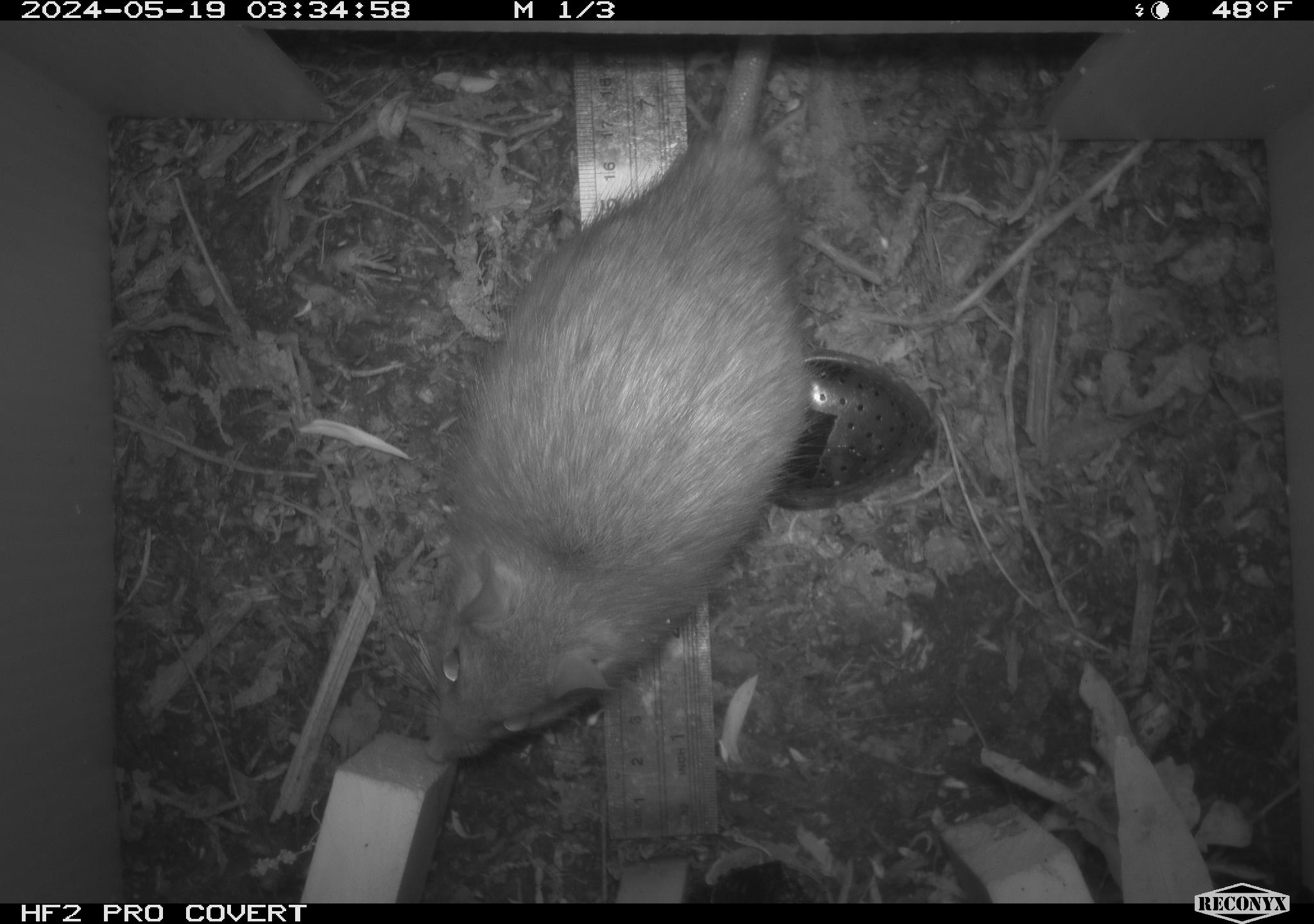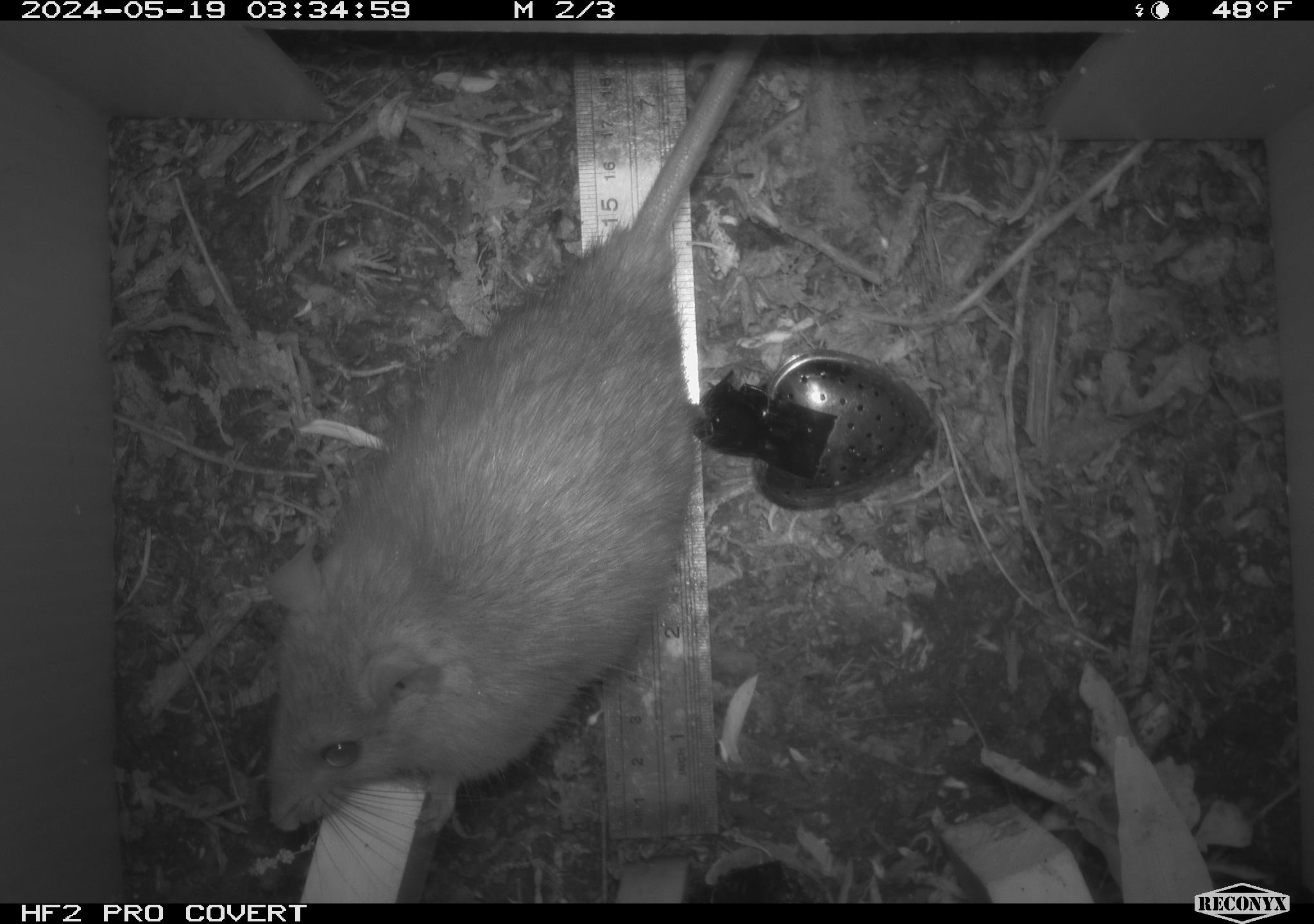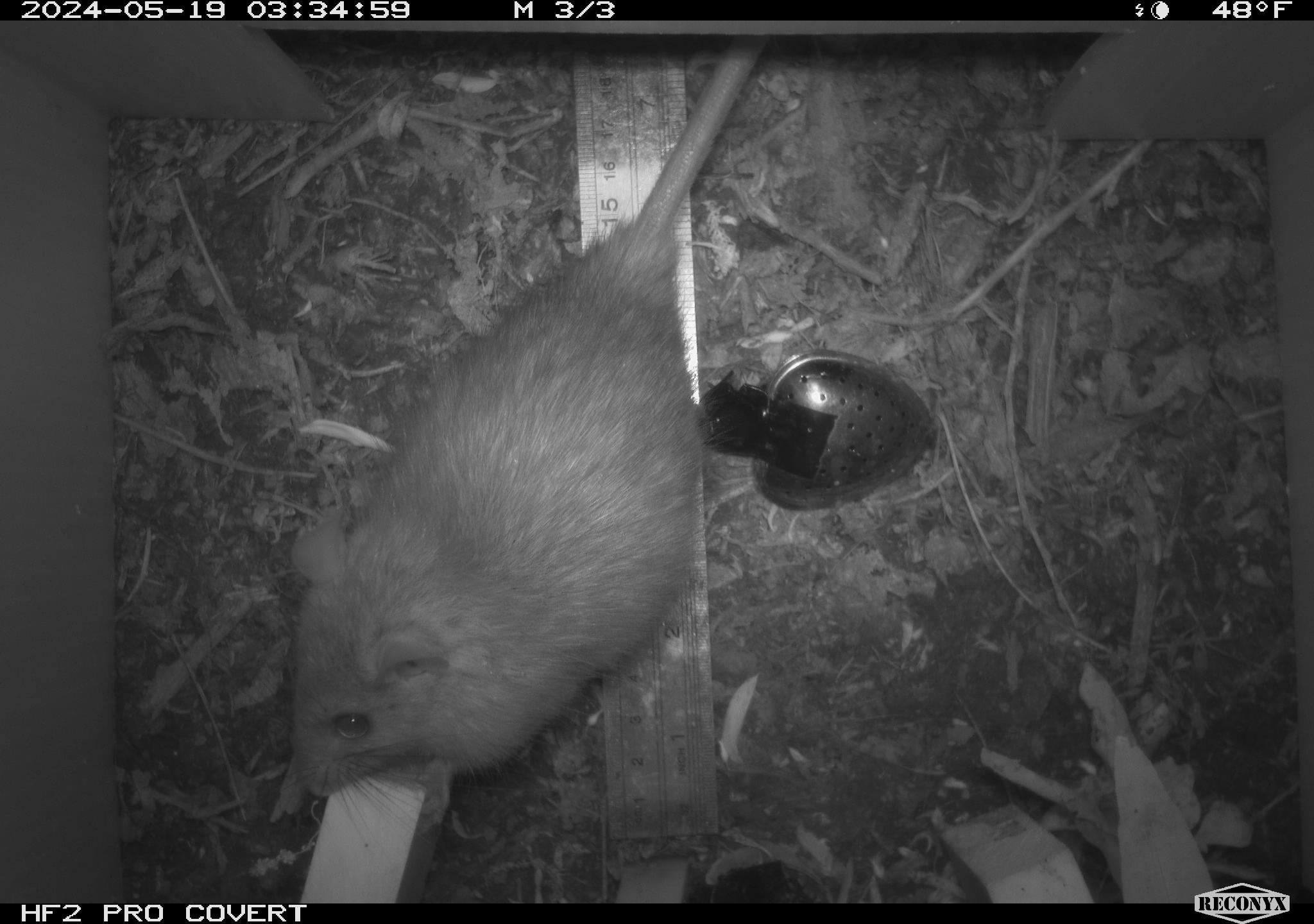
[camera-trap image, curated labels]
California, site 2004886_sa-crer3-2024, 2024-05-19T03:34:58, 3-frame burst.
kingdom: Animalia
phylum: Chordata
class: Mammalia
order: Rodentia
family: Muridae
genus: Rattus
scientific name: Rattus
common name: rat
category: rattus species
Rattus species (rat) (Rattus).